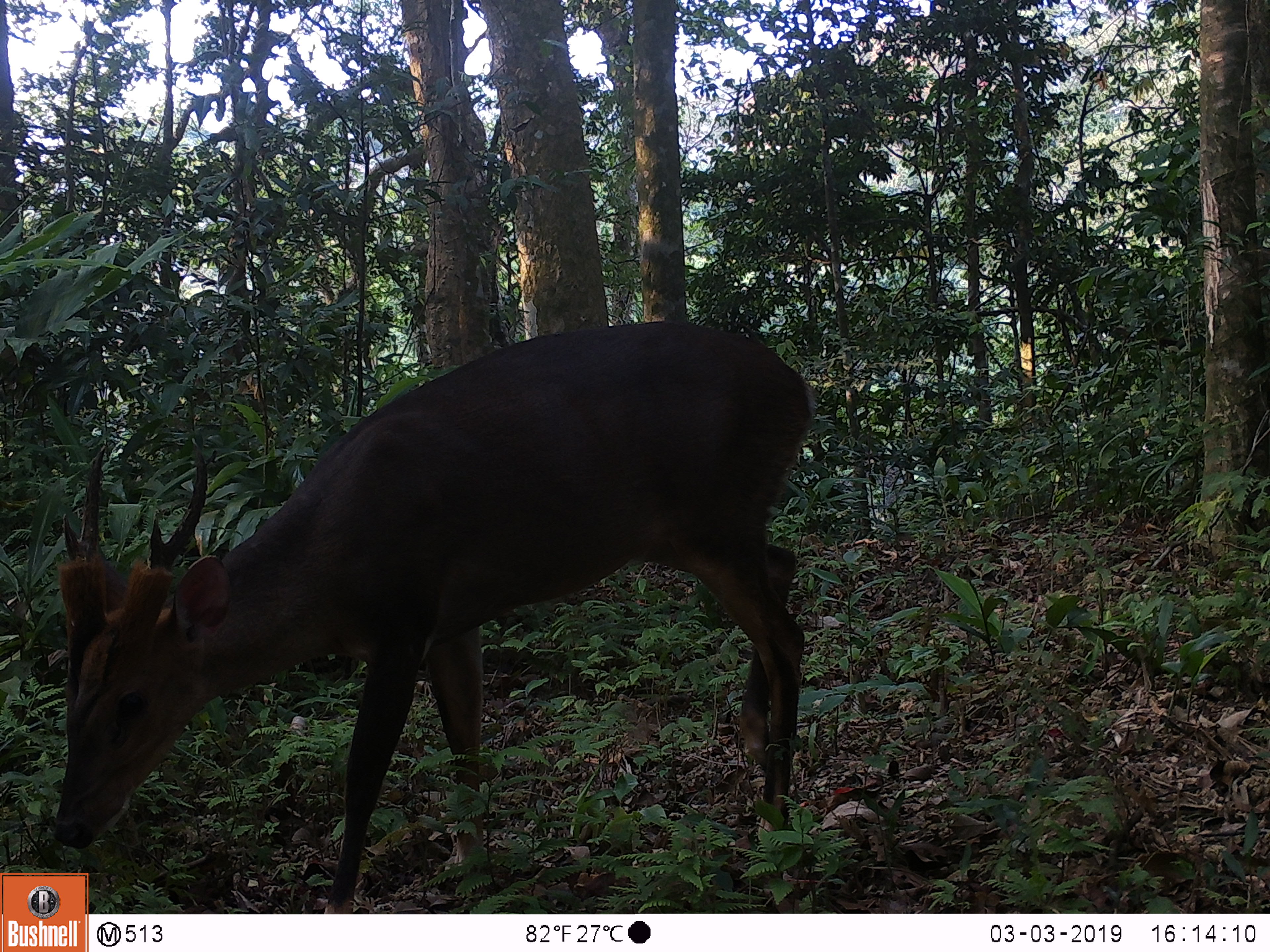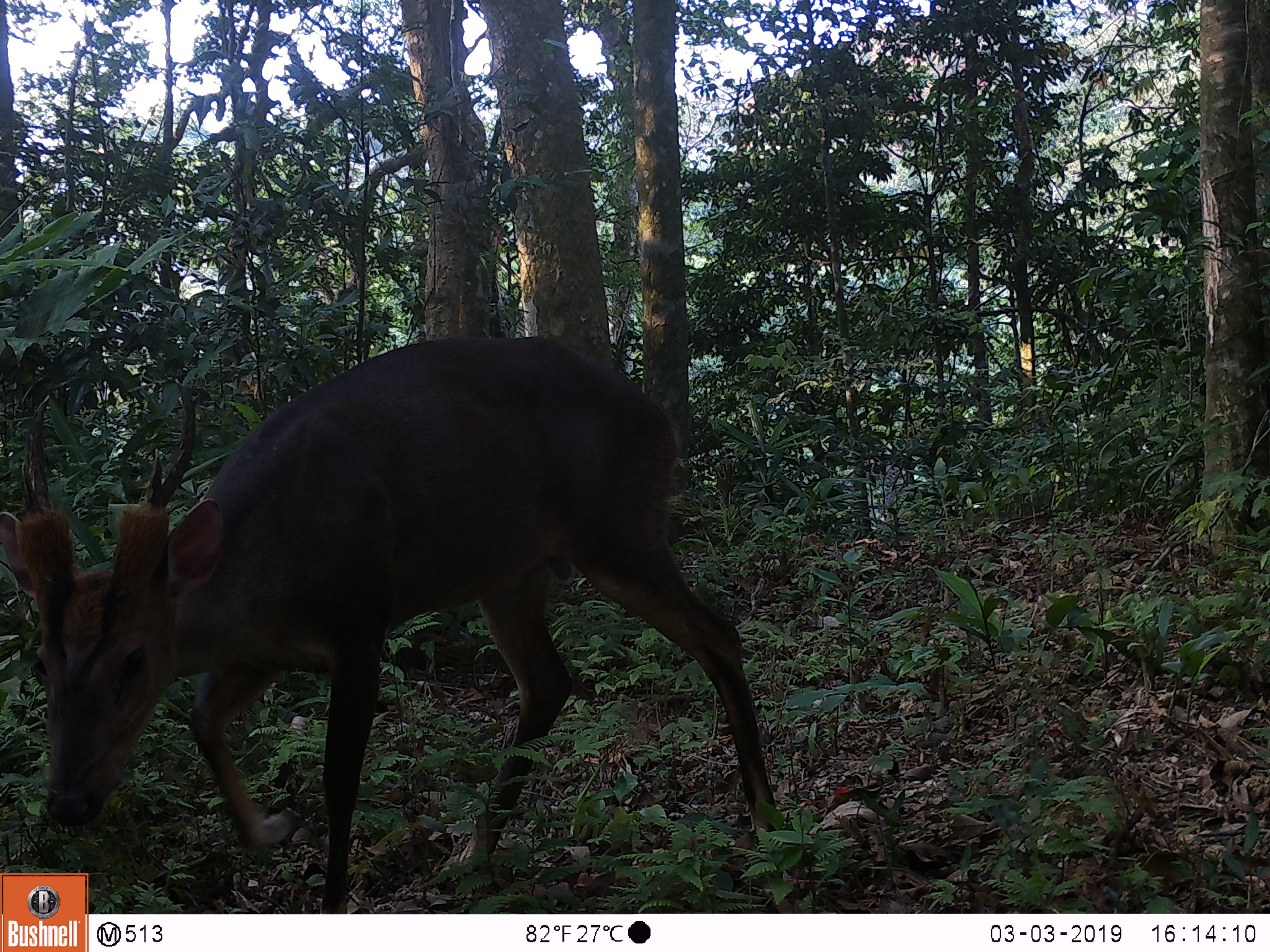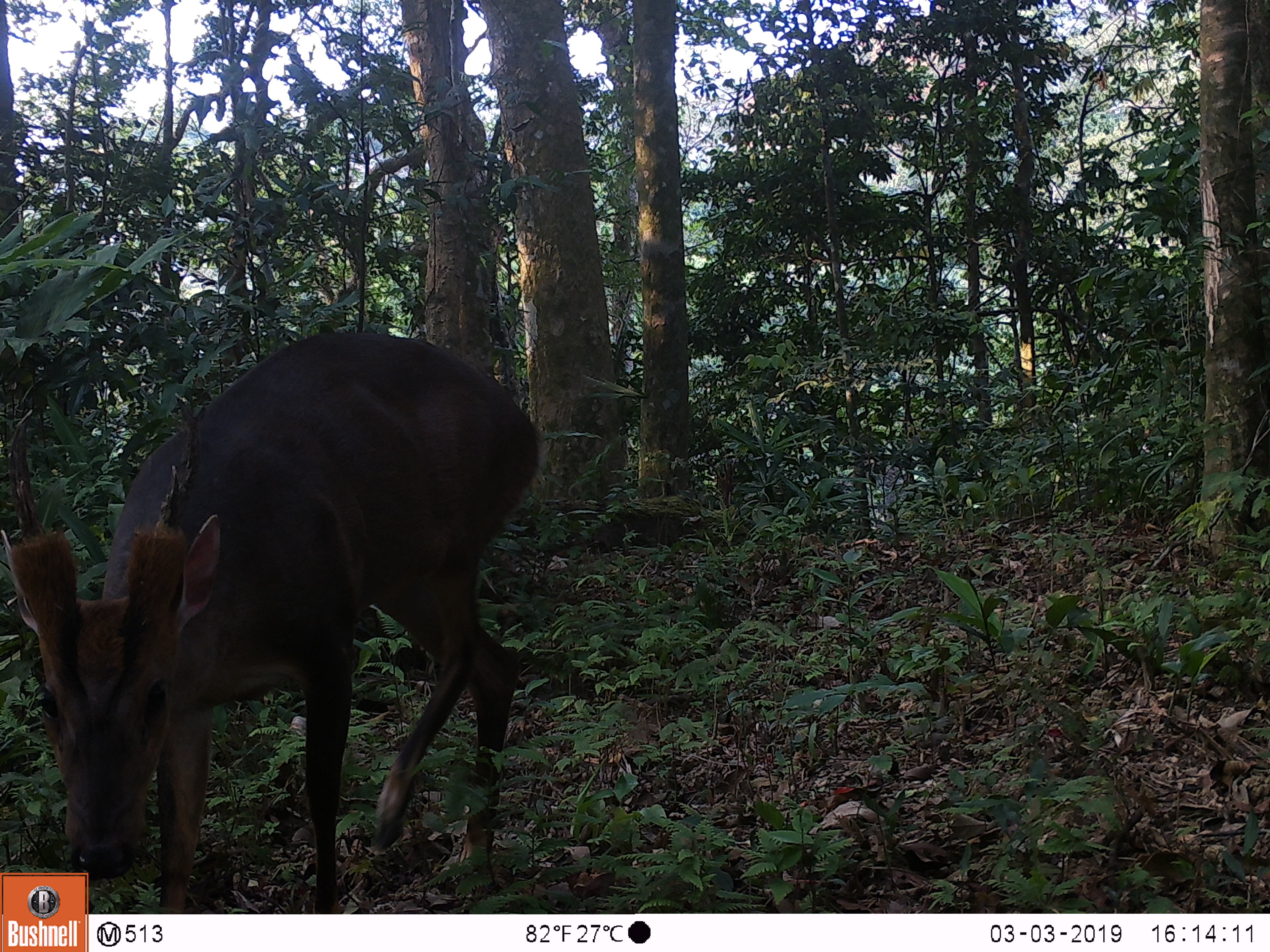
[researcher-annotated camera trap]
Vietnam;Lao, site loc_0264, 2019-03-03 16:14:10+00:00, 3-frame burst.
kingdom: Animalia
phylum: Chordata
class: Mammalia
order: Artiodactyla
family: Cervidae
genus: Muntiacus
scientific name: Muntiacus vuquangensis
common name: large-antlered muntjac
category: large antlered muntjac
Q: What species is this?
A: Large antlered muntjac (large-antlered muntjac) (Muntiacus vuquangensis).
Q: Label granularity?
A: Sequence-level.